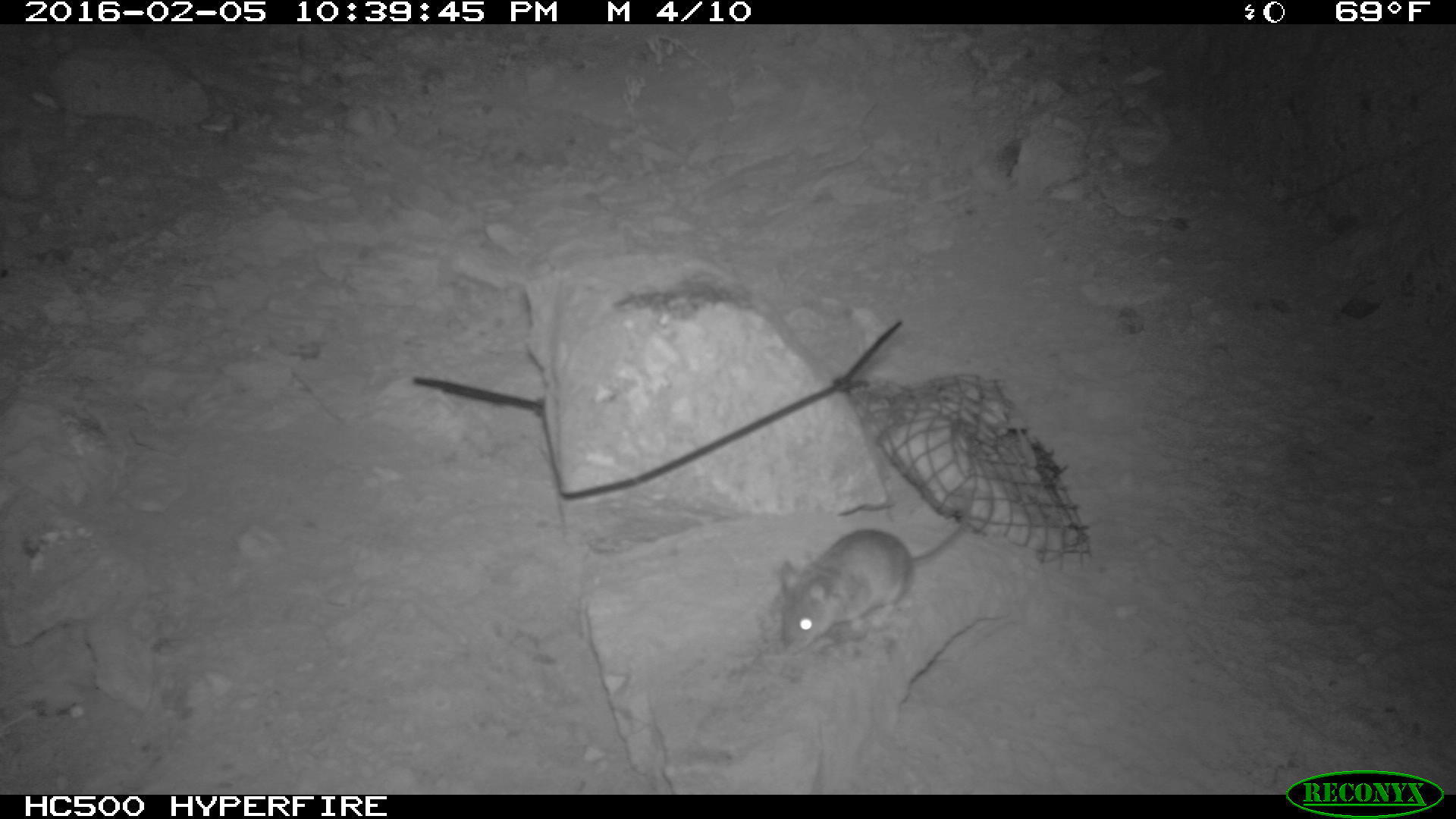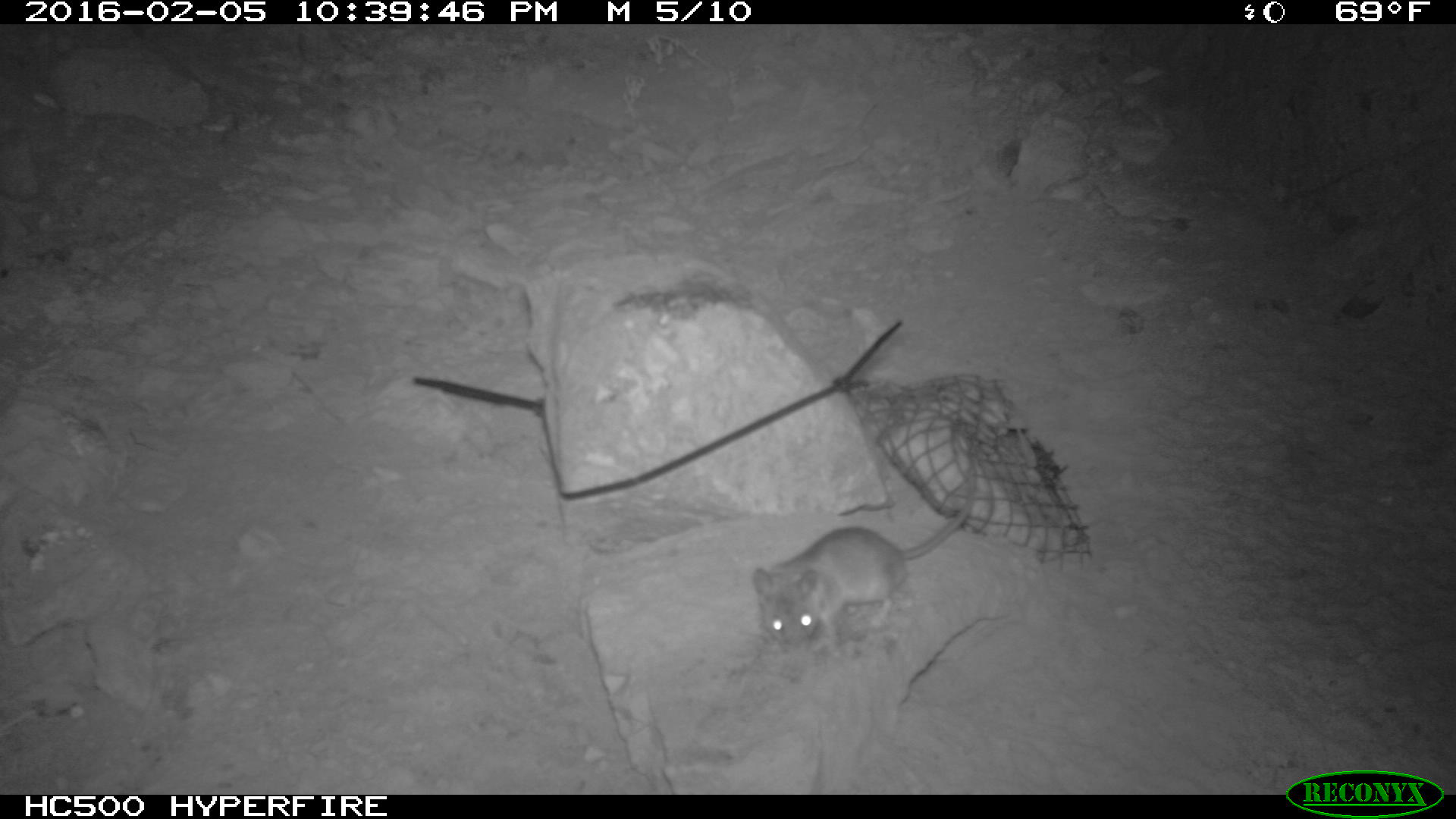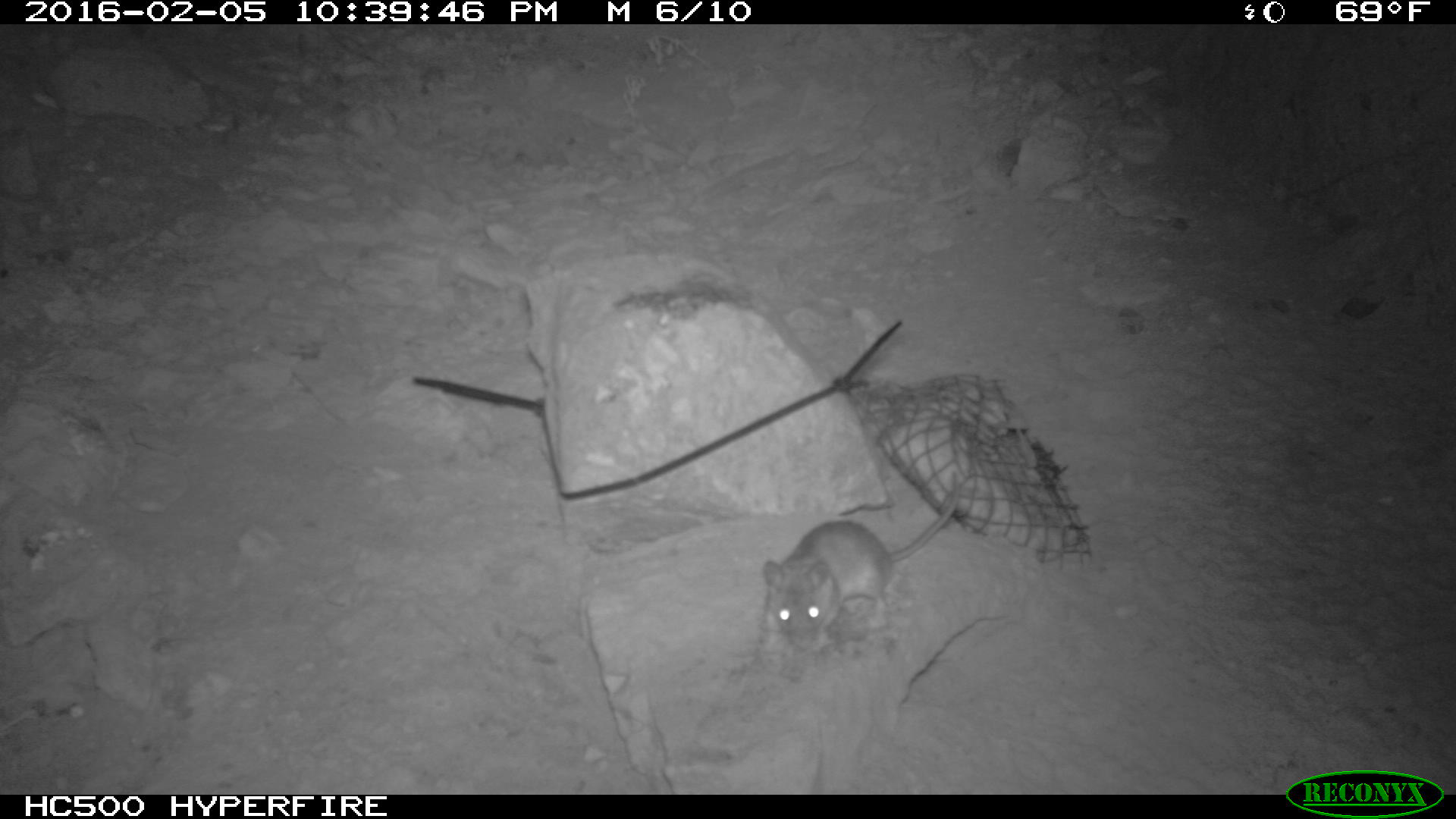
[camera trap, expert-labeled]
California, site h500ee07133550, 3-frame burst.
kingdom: Animalia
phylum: Chordata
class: Mammalia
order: Rodentia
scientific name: Rodentia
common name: rodent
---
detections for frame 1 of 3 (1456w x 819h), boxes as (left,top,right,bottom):
rodent: (779,526,965,655)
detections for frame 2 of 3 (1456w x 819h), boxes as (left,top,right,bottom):
rodent: (752,441,978,654)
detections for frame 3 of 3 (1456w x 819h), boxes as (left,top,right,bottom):
rodent: (761,471,962,652)